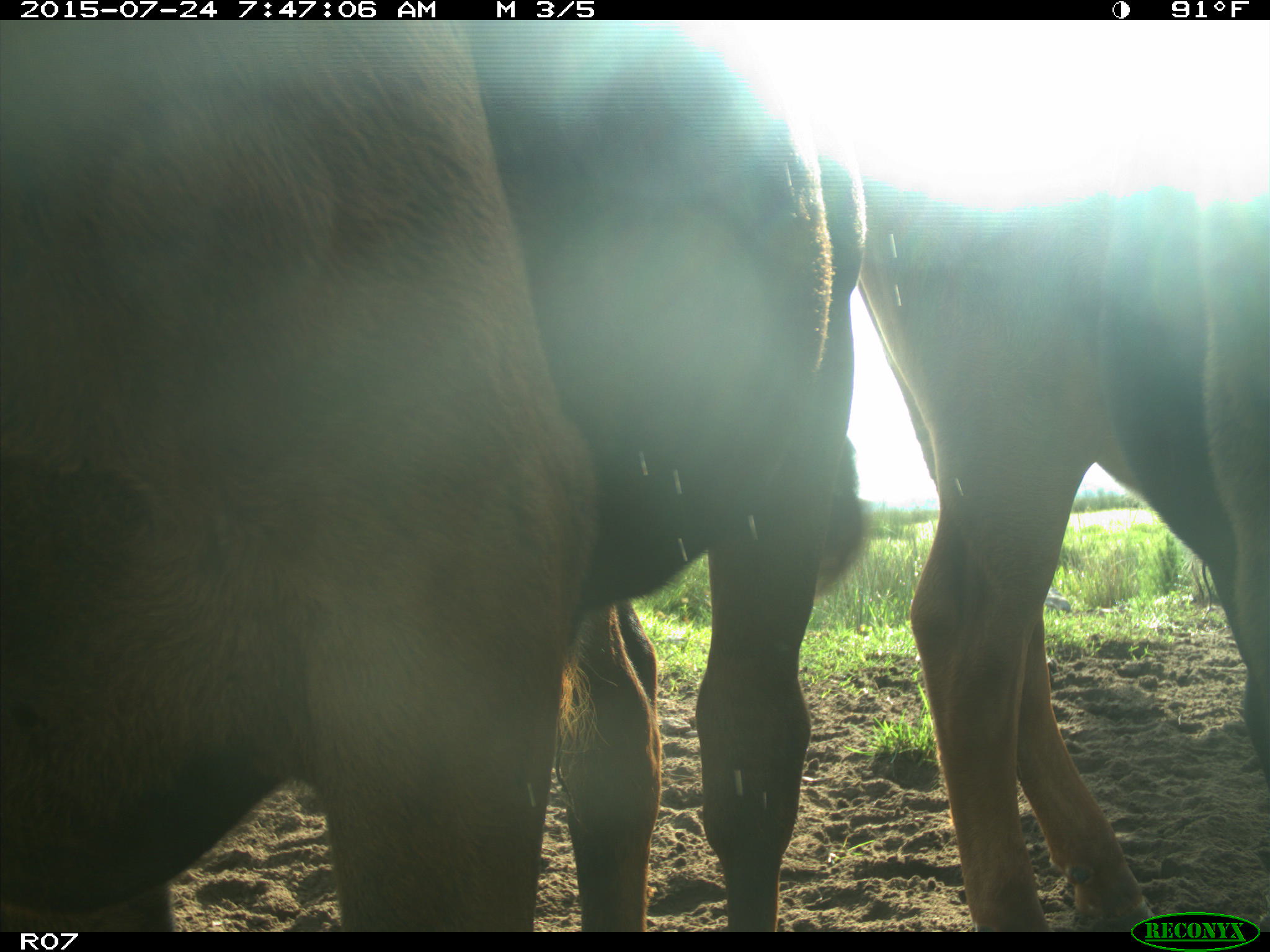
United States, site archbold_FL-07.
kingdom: Animalia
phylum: Chordata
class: Mammalia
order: Artiodactyla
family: Bovidae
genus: Bos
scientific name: Bos taurus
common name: domestic cow